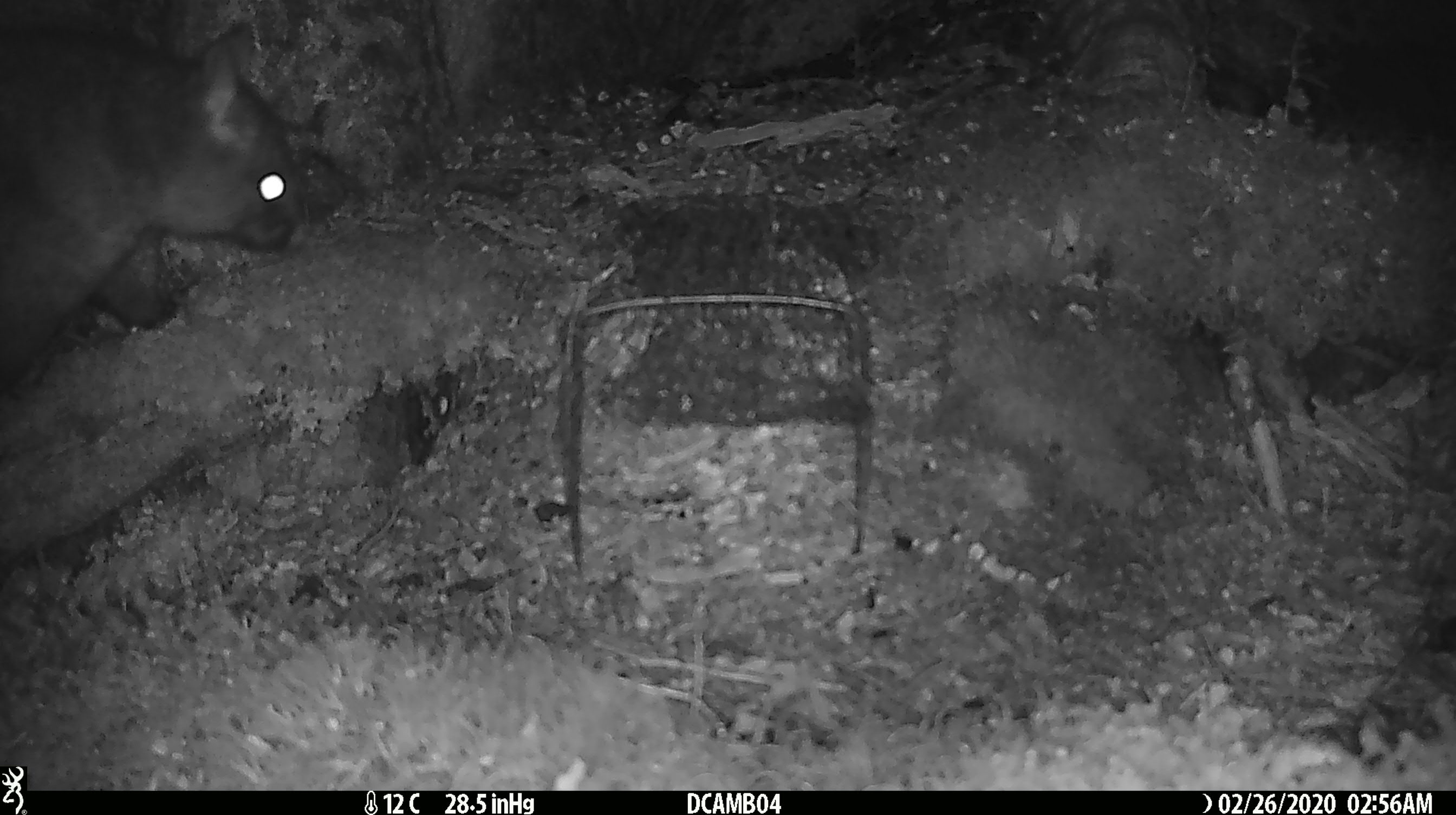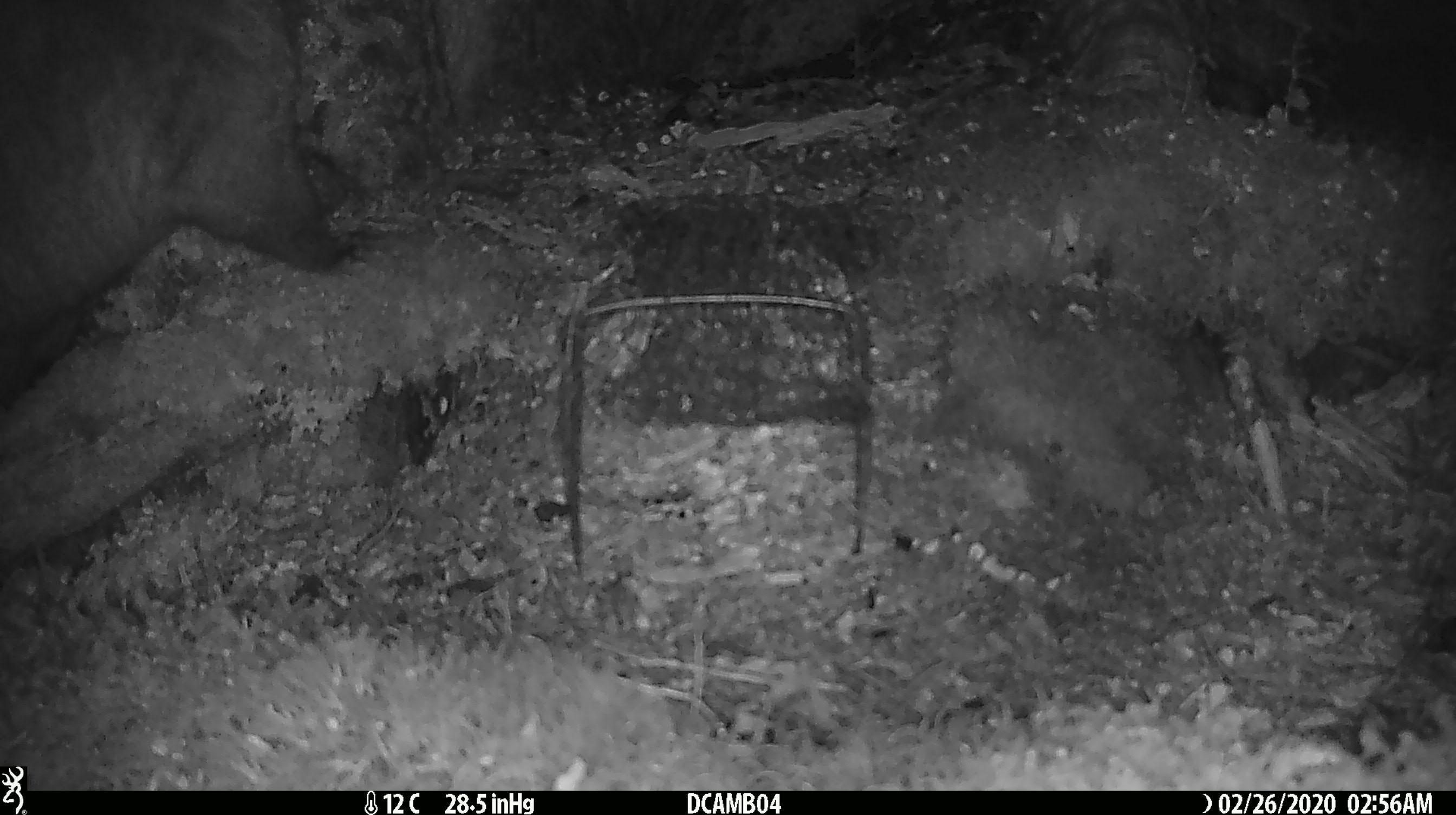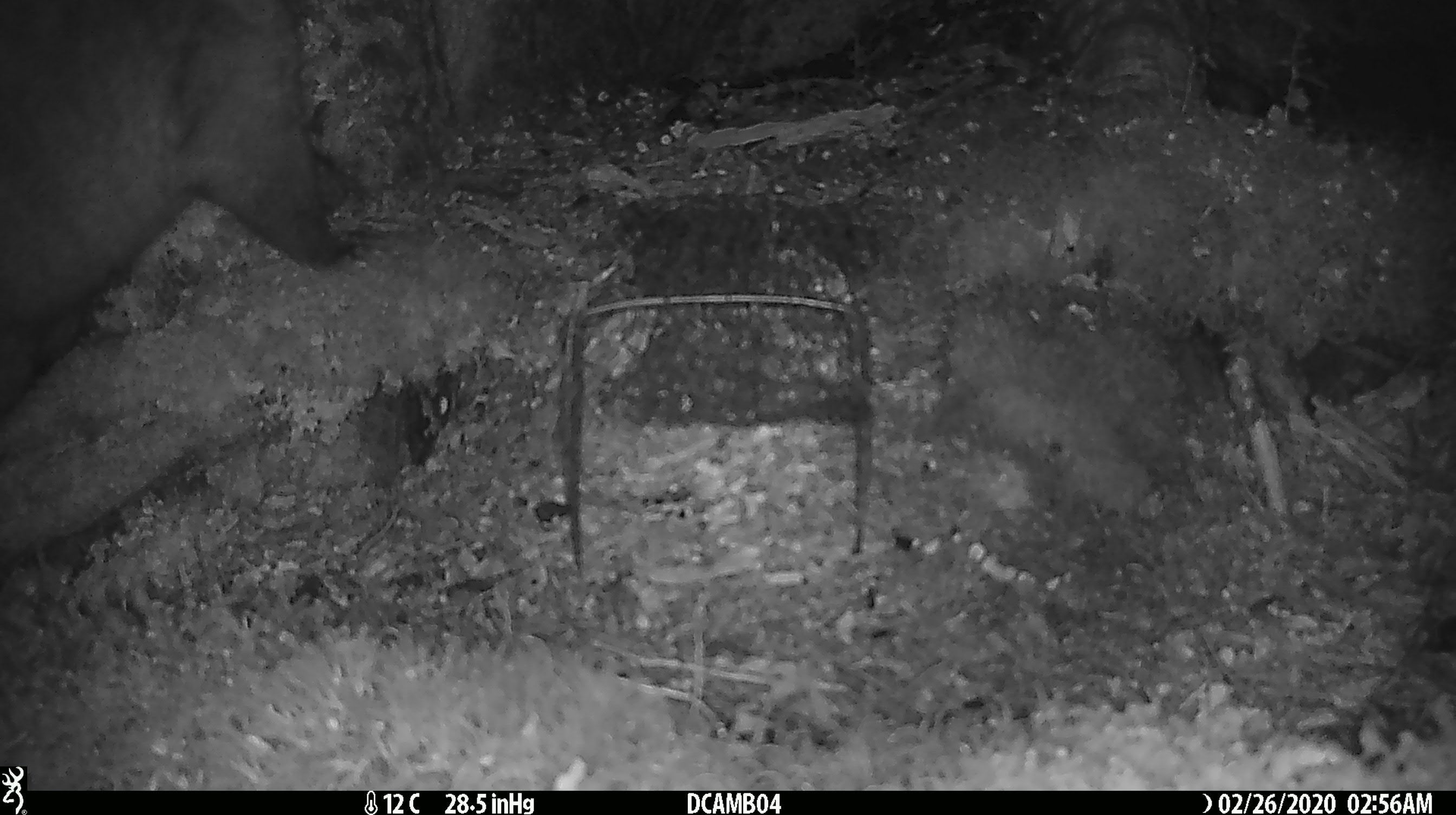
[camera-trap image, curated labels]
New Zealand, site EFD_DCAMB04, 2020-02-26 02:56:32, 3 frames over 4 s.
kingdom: Animalia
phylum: Chordata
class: Mammalia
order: Diprotodontia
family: Phalangeridae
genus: Trichosurus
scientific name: Trichosurus vulpecula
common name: common brushtail possum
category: possum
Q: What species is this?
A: Possum (common brushtail possum) (Trichosurus vulpecula).